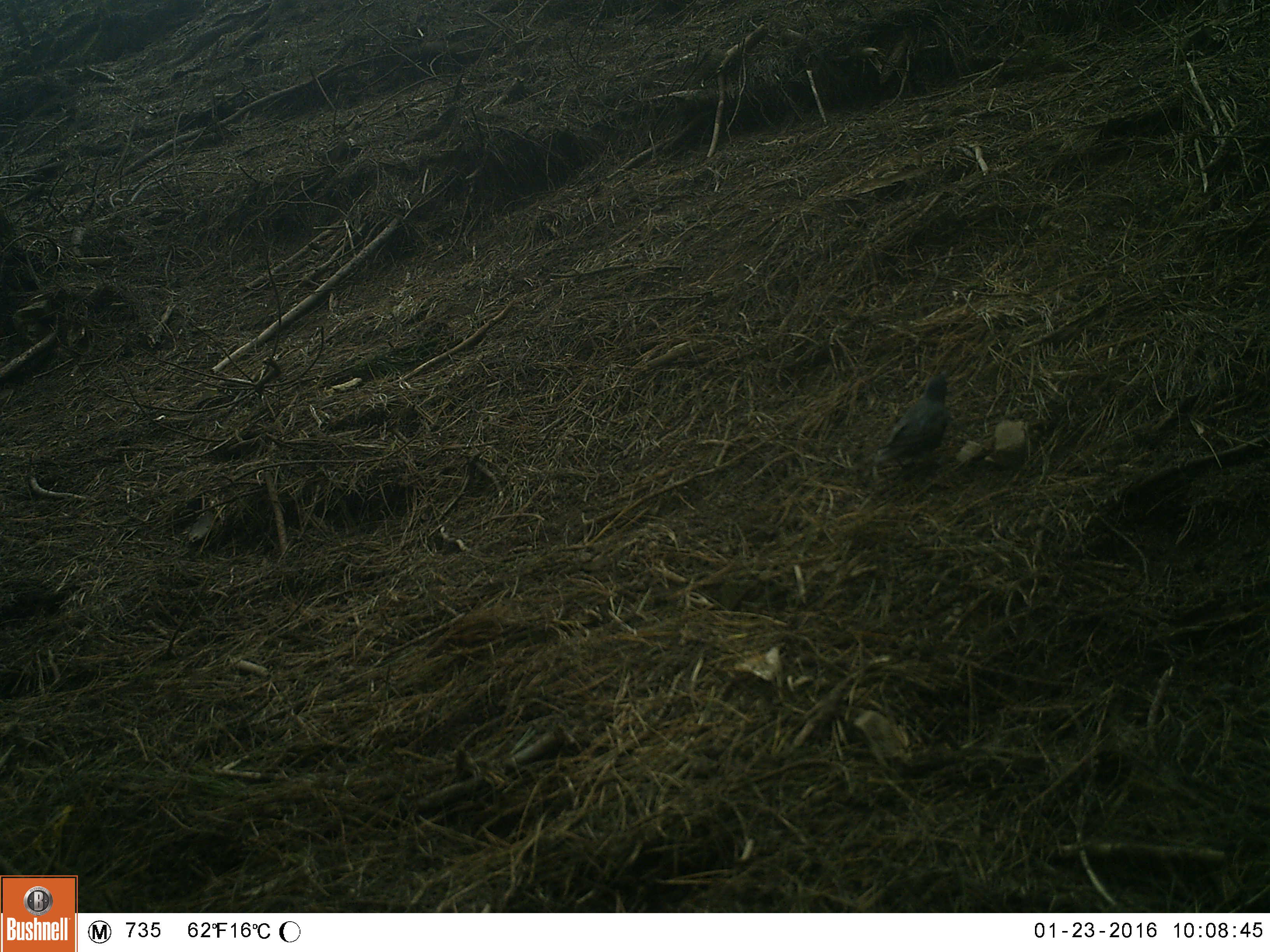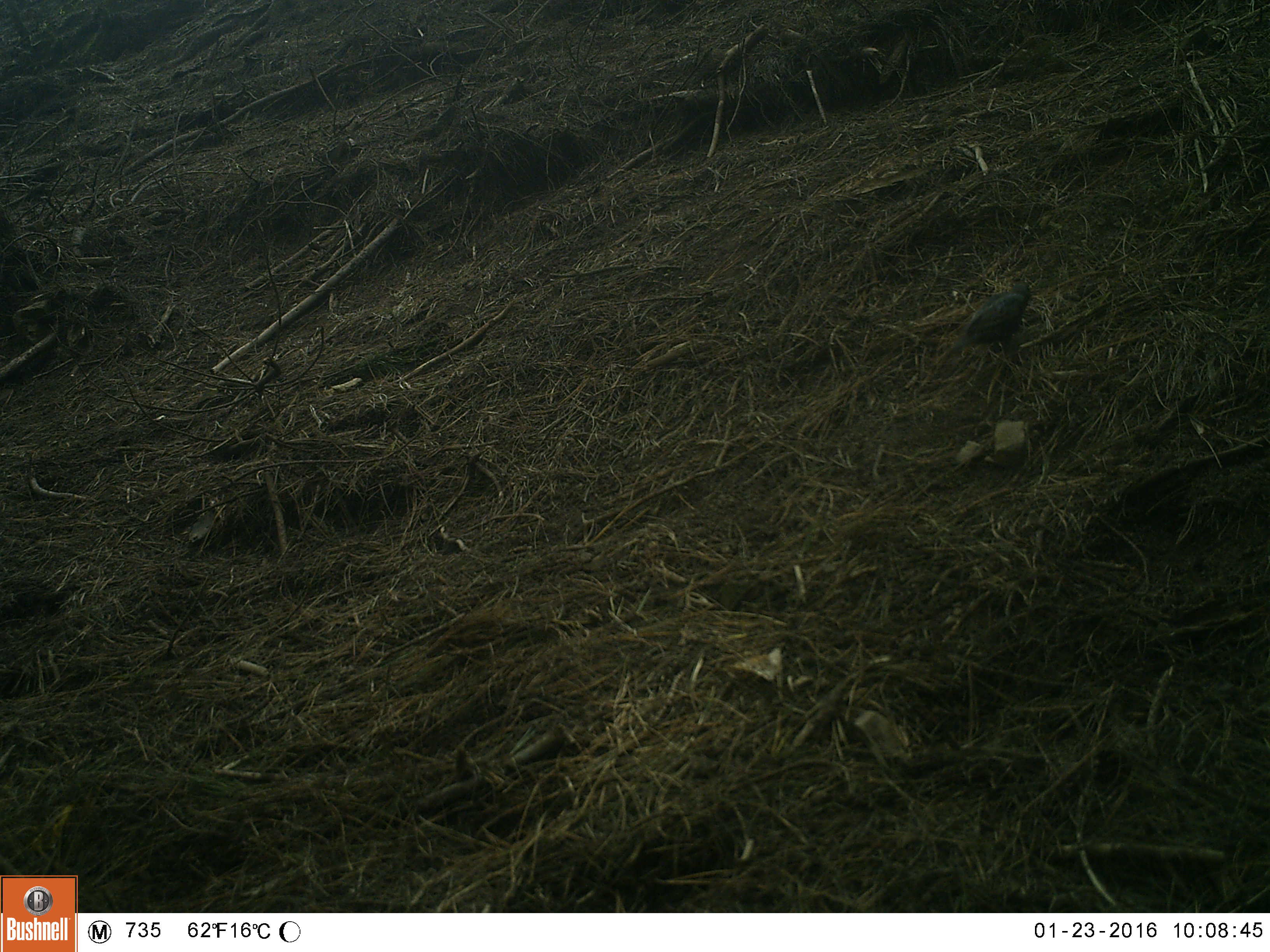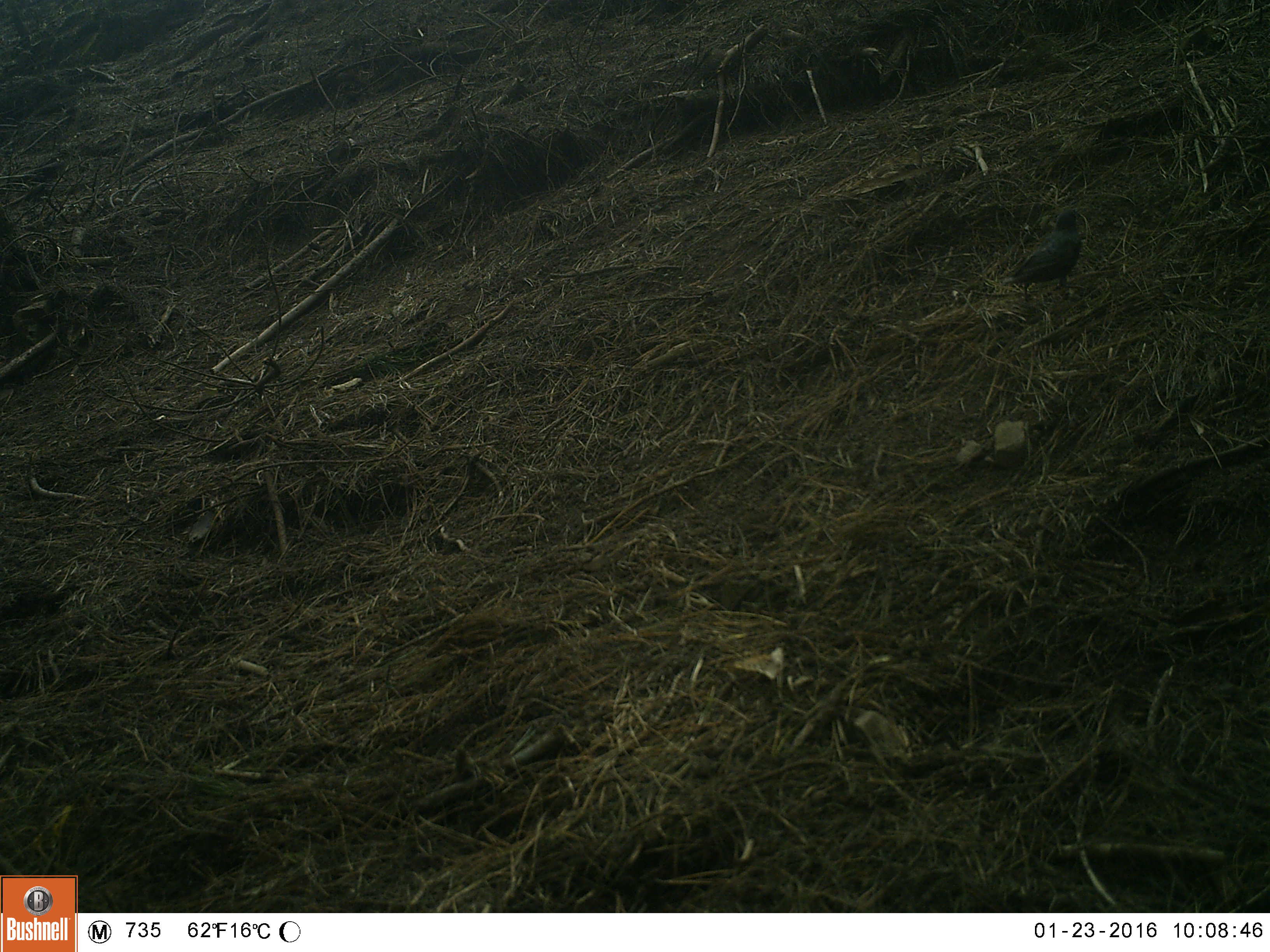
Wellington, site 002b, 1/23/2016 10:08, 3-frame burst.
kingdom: Animalia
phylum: Chordata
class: Aves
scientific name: Aves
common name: bird